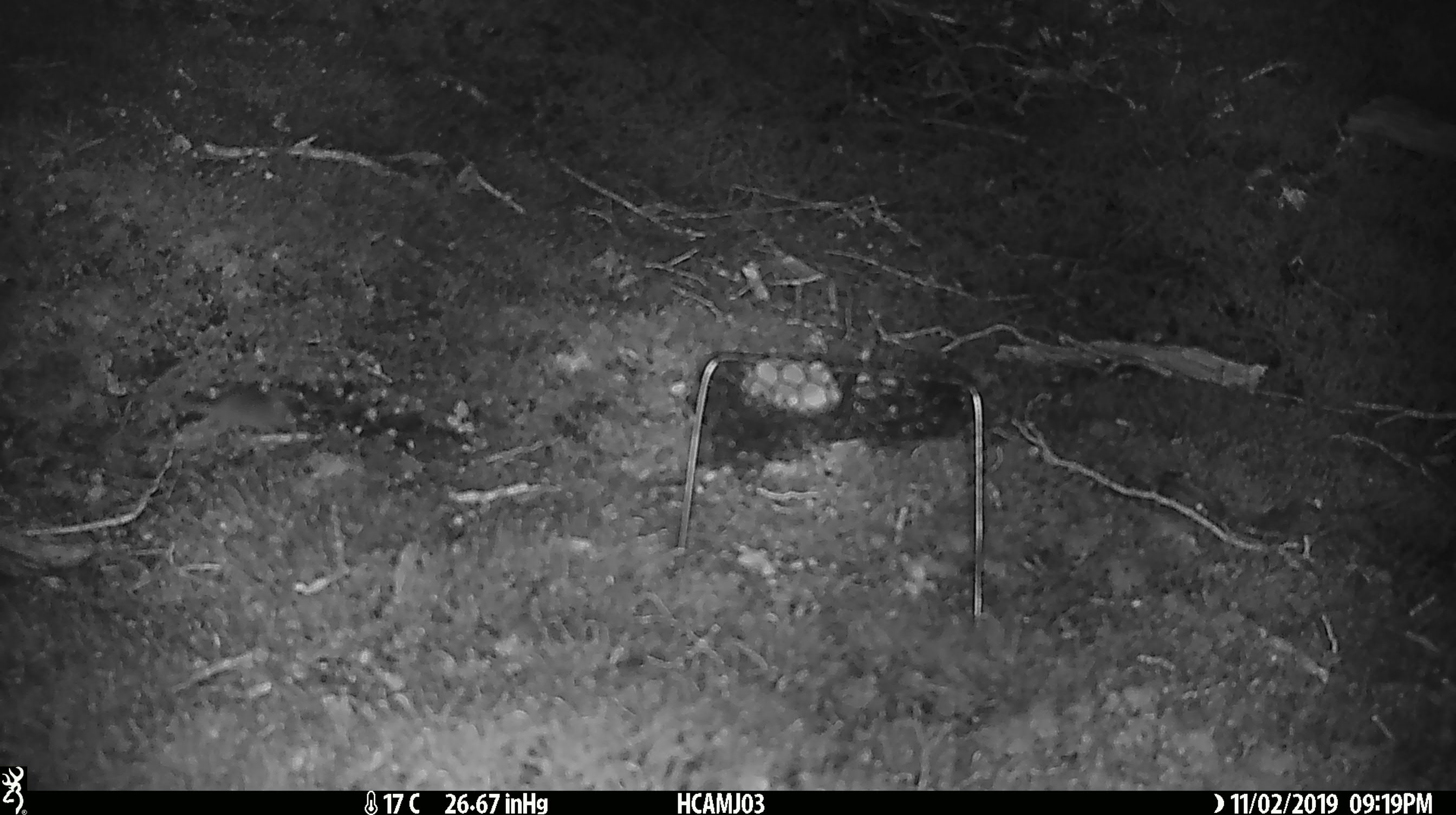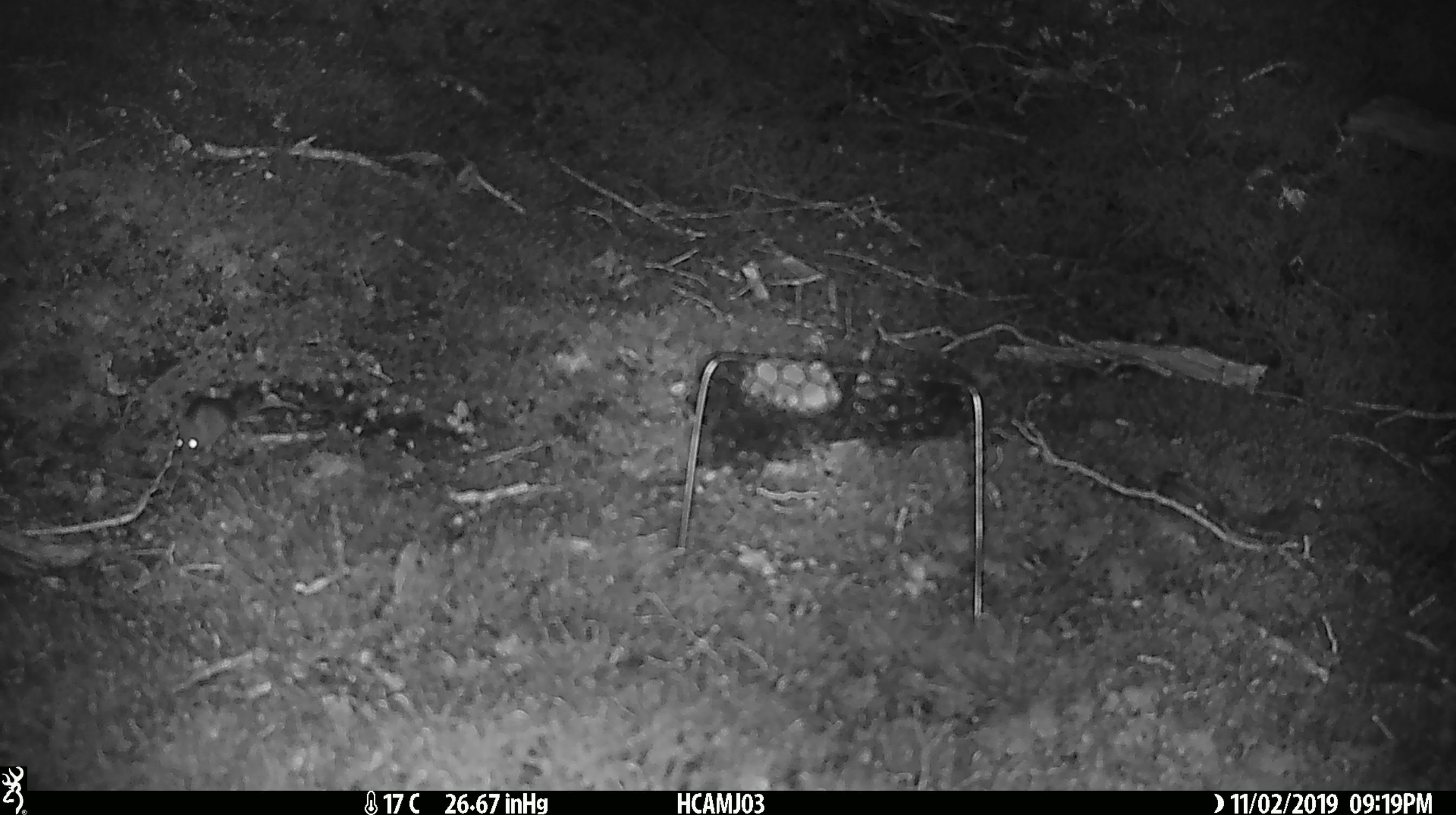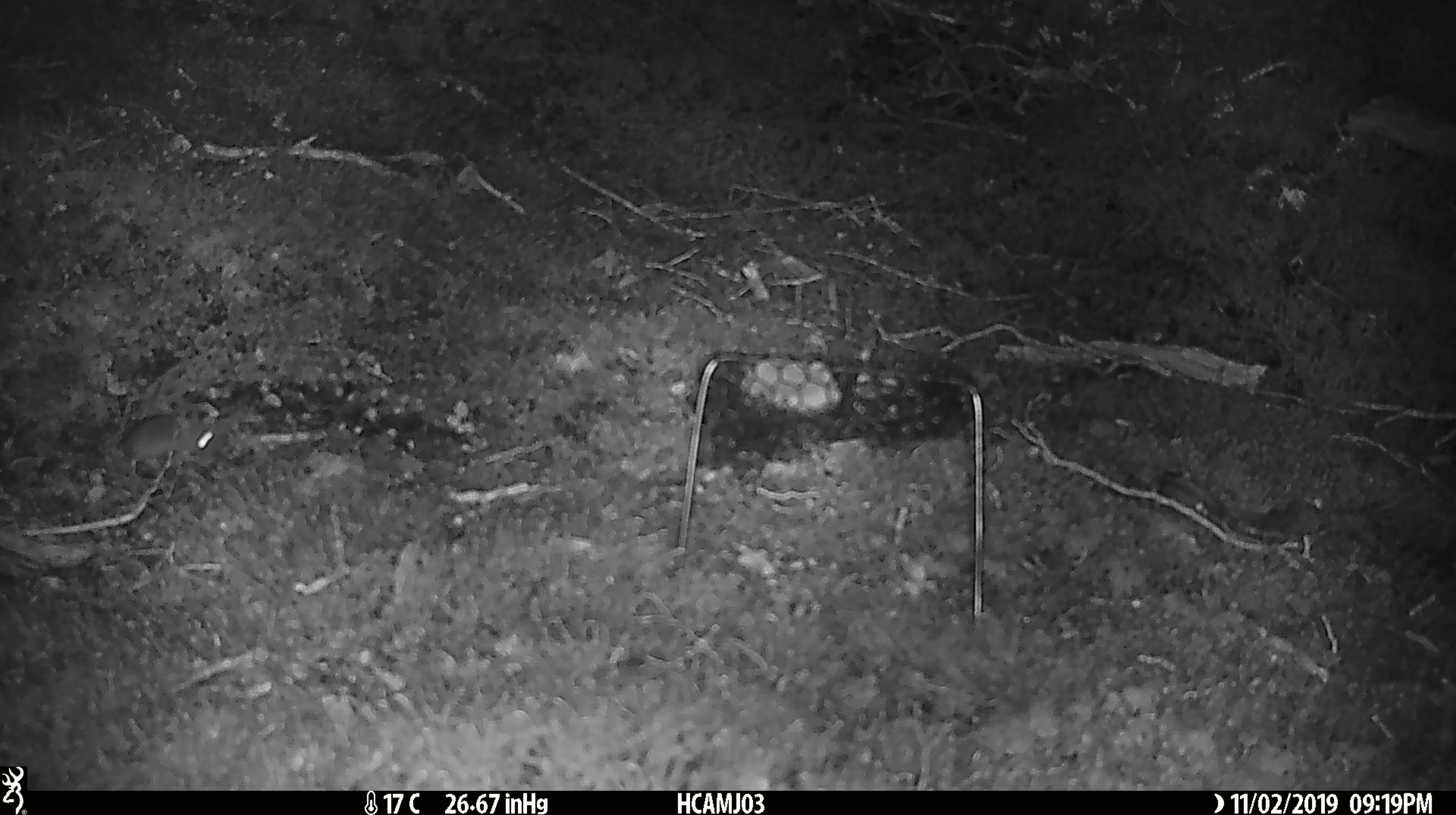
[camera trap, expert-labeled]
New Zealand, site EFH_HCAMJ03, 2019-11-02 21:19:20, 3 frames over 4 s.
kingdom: Animalia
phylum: Chordata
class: Mammalia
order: Rodentia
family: Muridae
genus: Mus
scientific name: Mus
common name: mouse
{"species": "mouse (Mus)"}